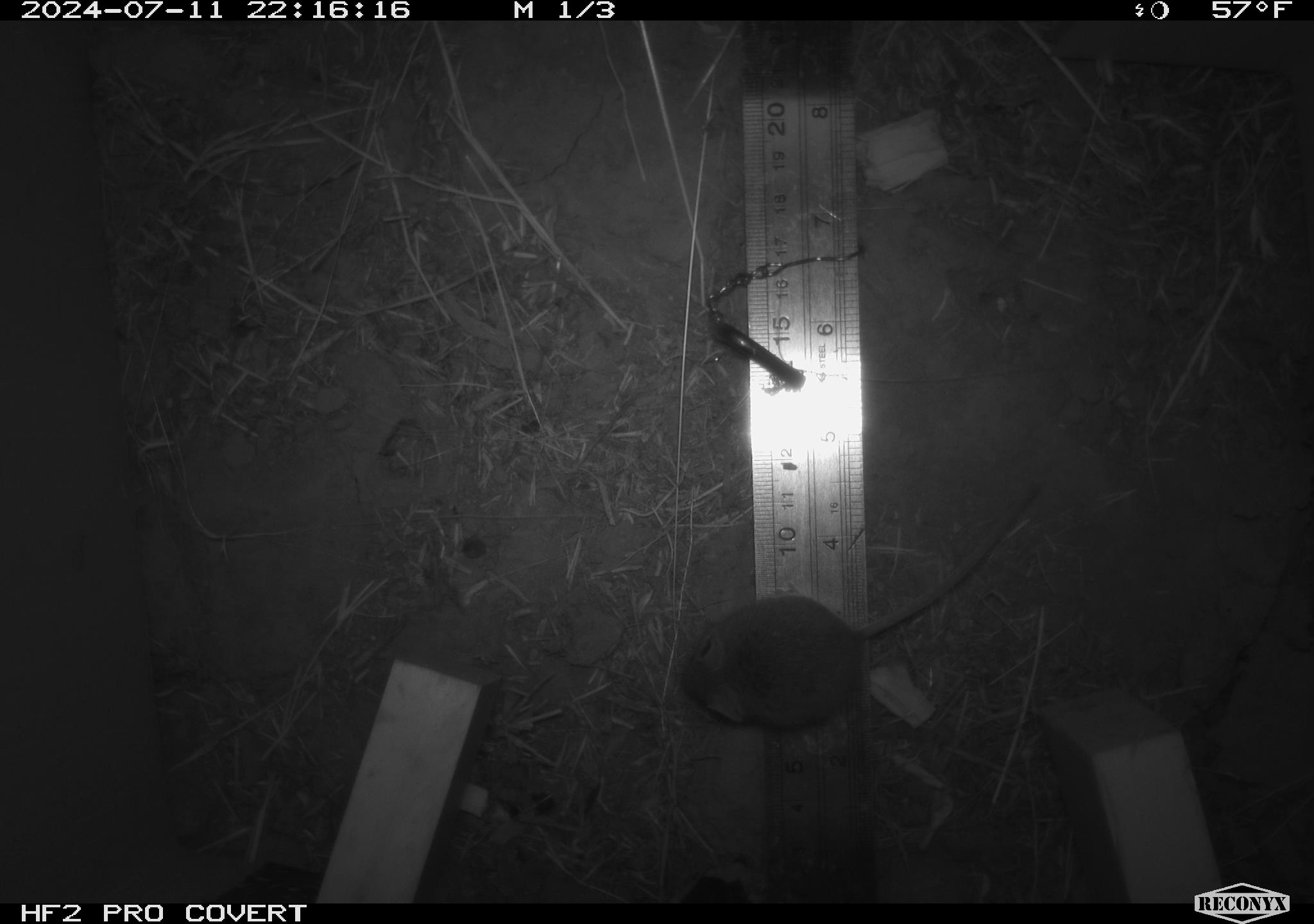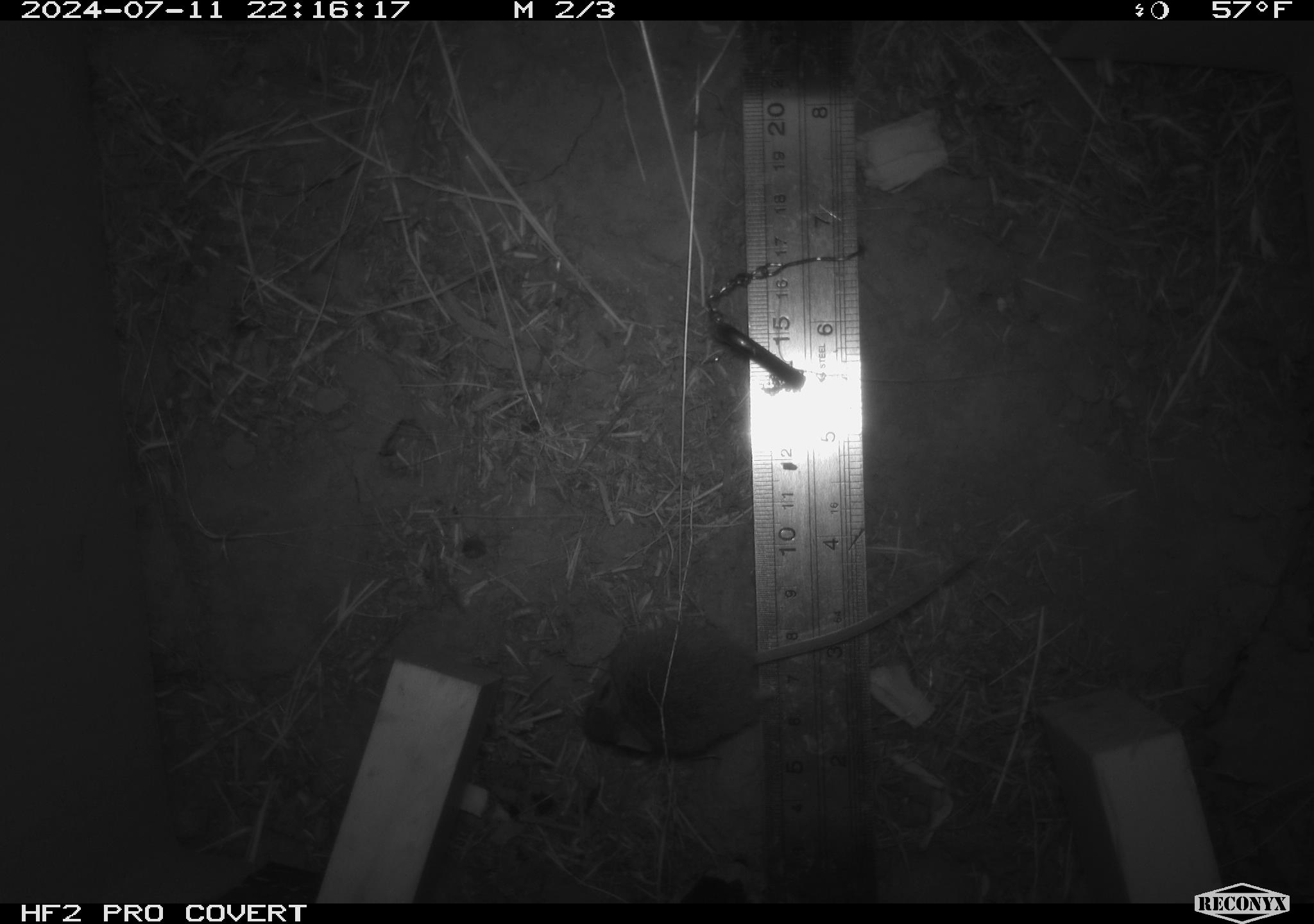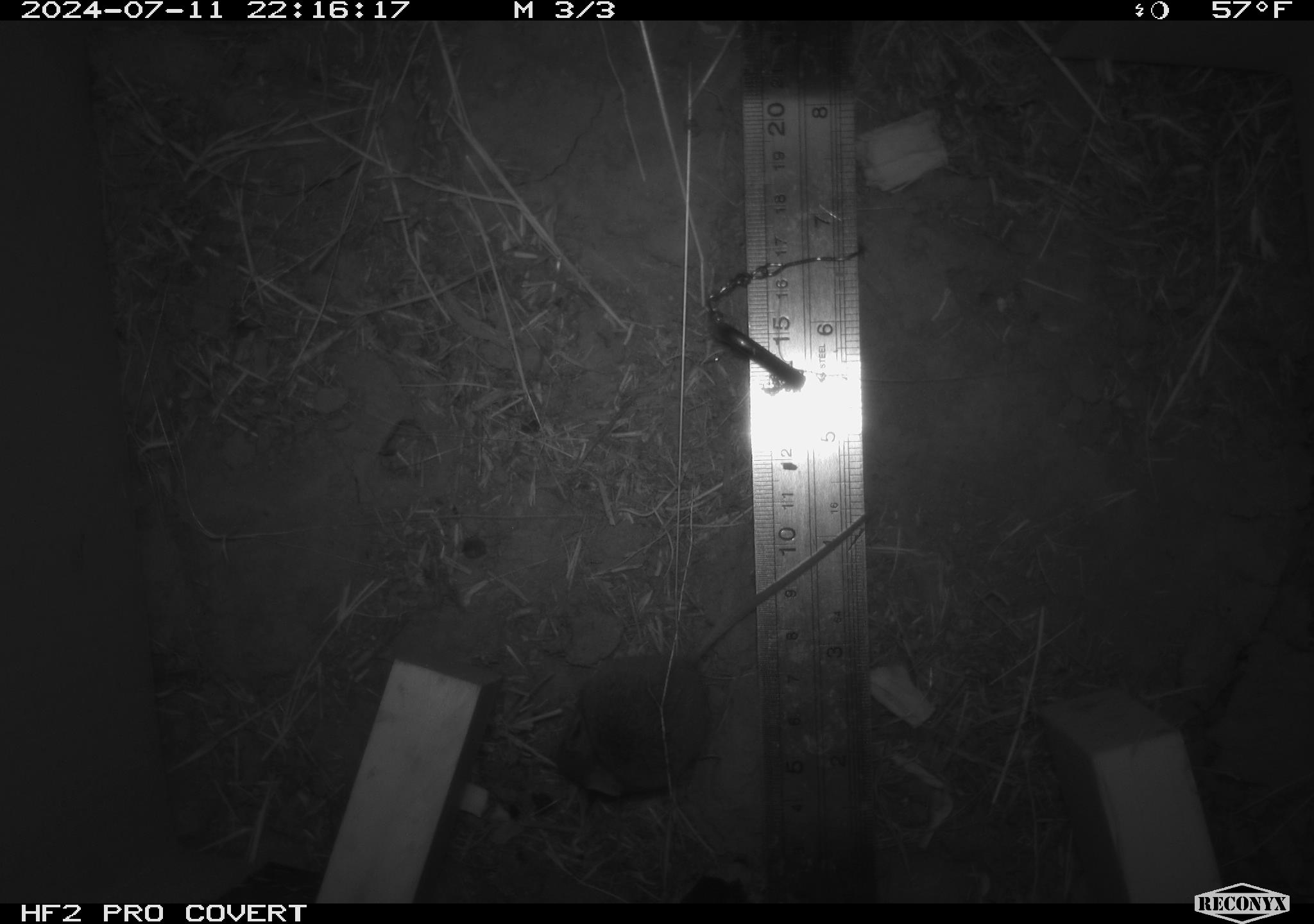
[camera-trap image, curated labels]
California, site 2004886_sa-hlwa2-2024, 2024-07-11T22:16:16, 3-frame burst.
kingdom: Animalia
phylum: Chordata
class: Mammalia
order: Rodentia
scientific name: Rodentia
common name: mouse species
Mouse species (Rodentia).